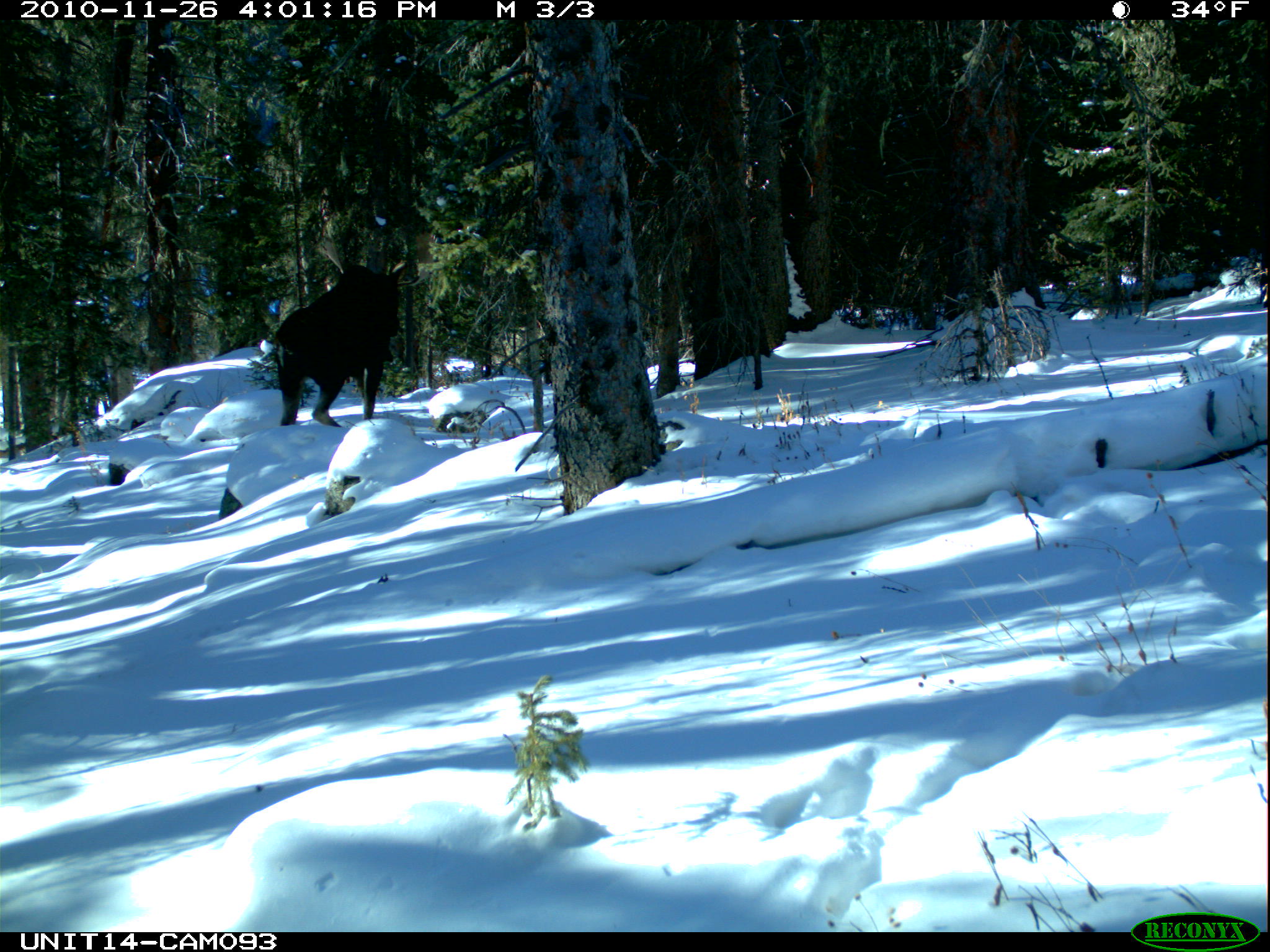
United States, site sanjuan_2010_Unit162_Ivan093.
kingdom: Animalia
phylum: Chordata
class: Mammalia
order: Artiodactyla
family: Cervidae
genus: Alces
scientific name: Alces alces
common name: moose